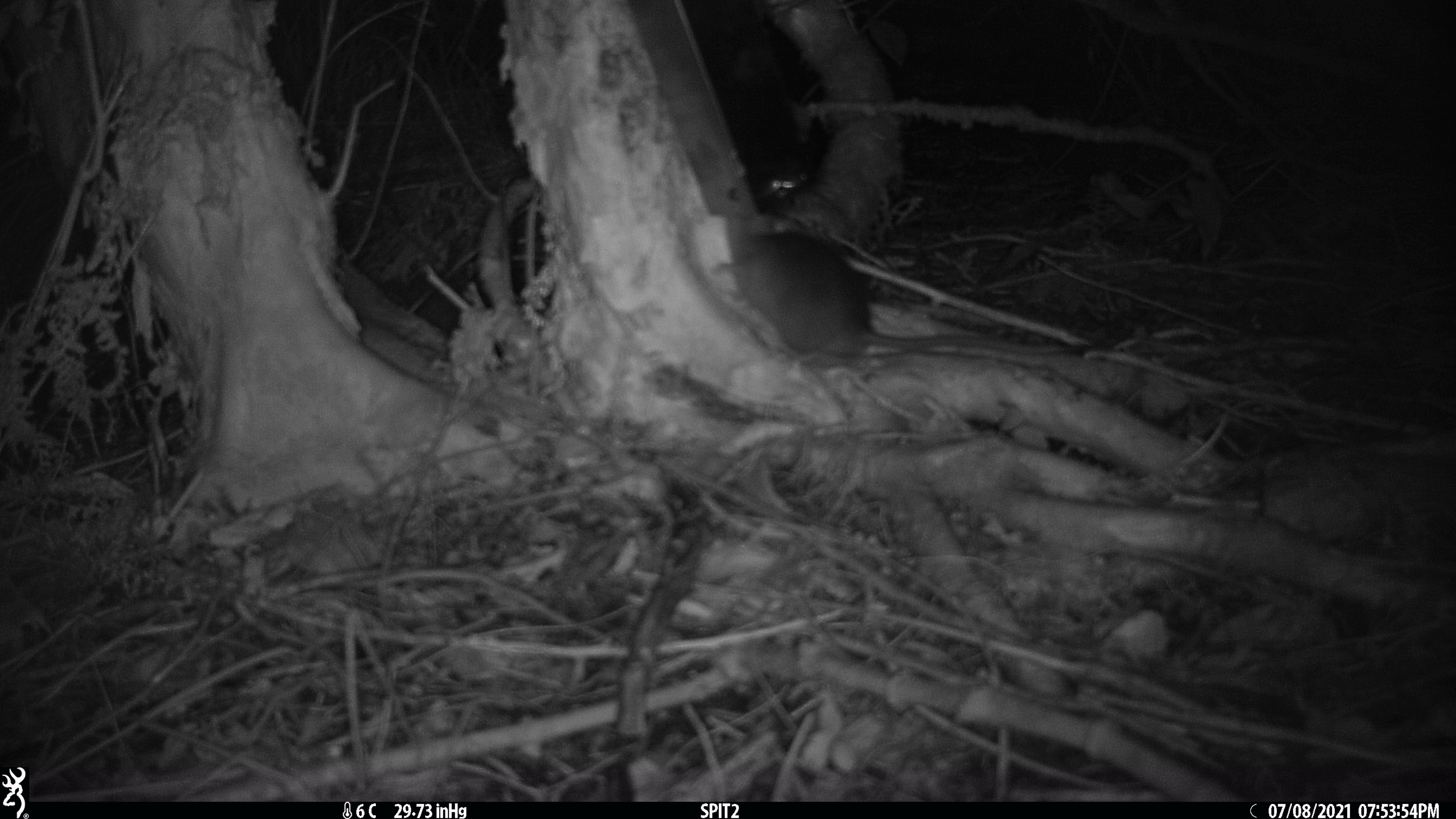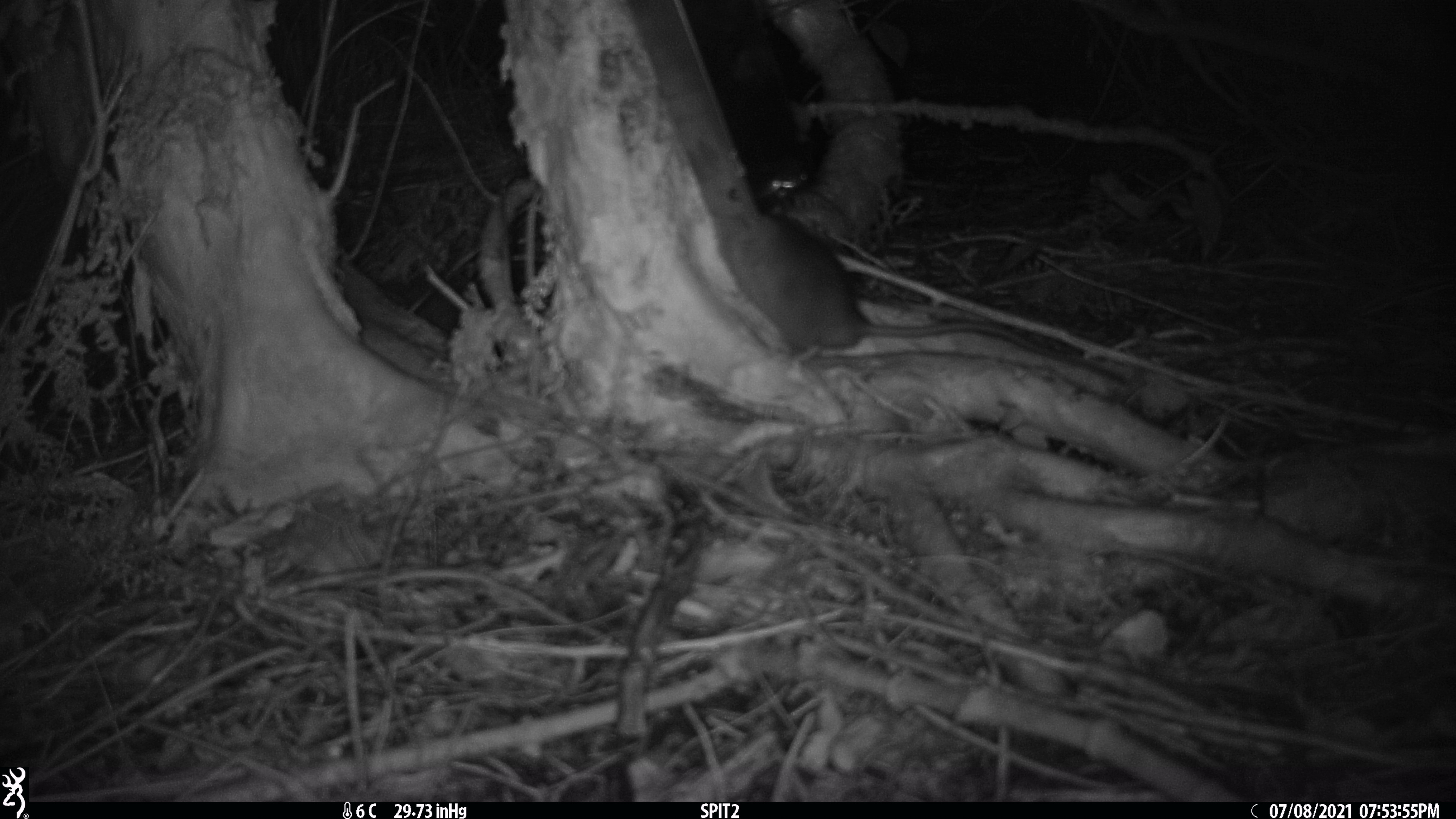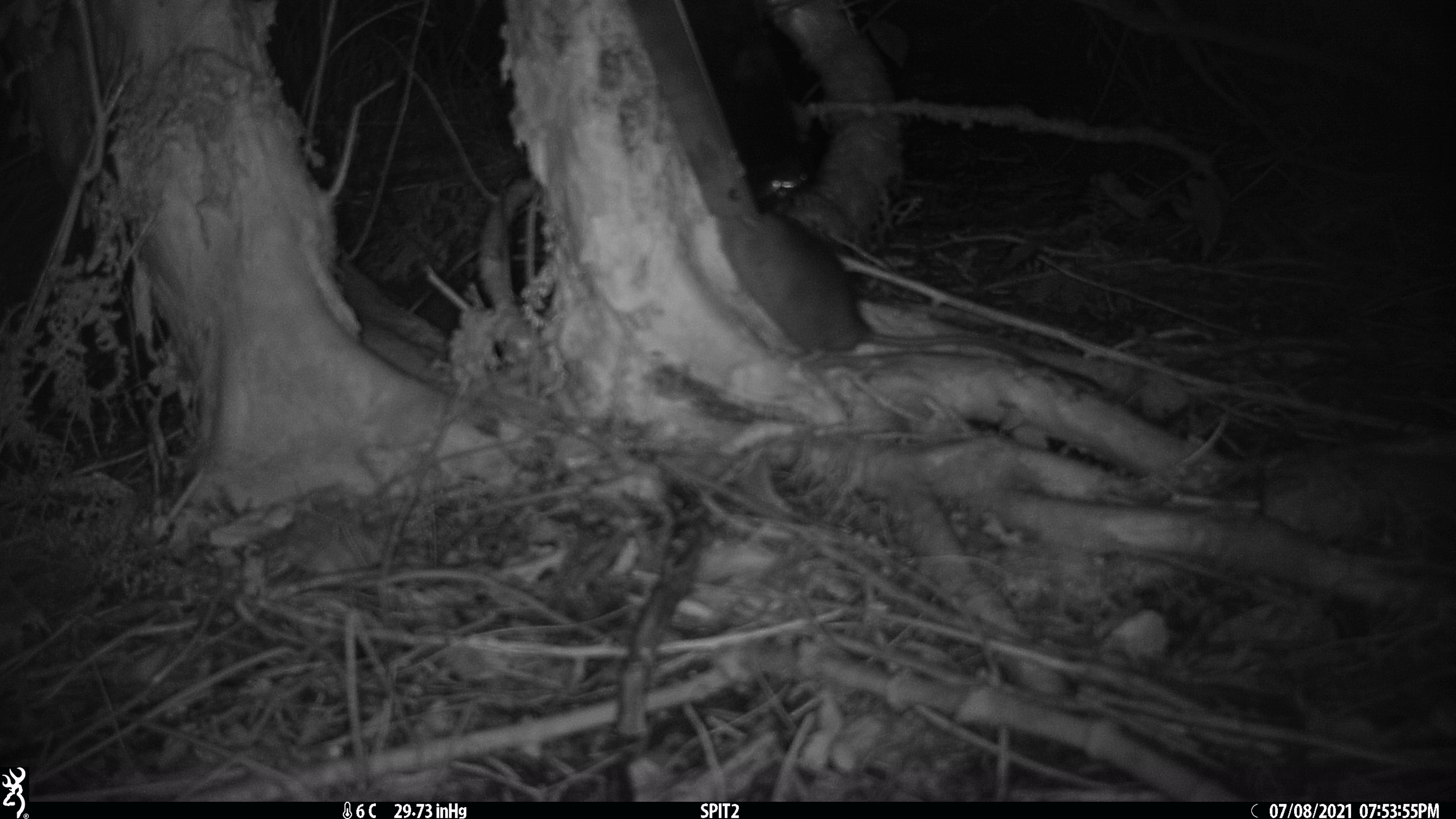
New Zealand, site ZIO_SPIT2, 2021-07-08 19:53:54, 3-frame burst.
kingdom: Animalia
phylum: Chordata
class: Mammalia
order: Rodentia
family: Muridae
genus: Rattus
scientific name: Rattus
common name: rat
Rat (Rattus).